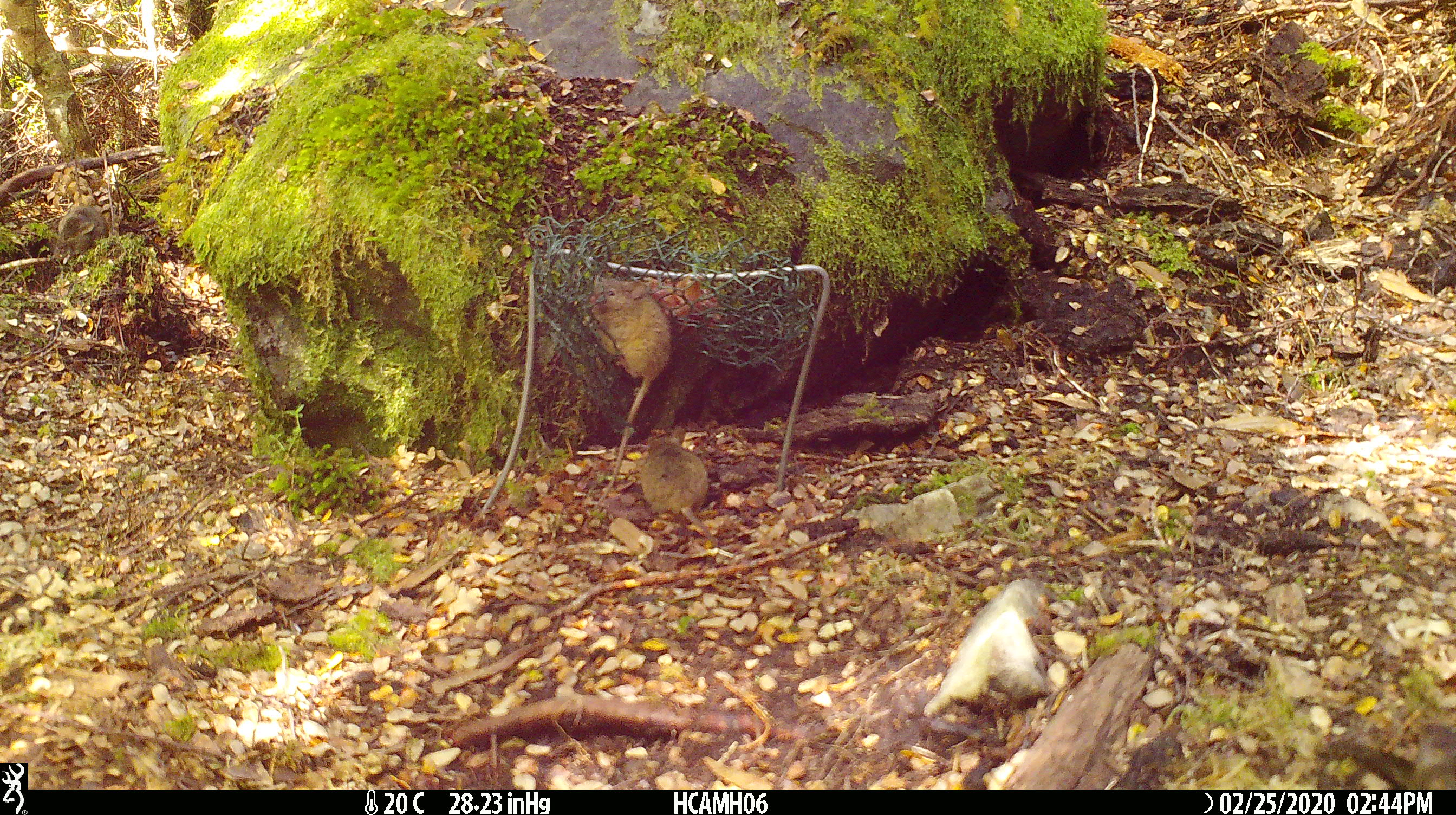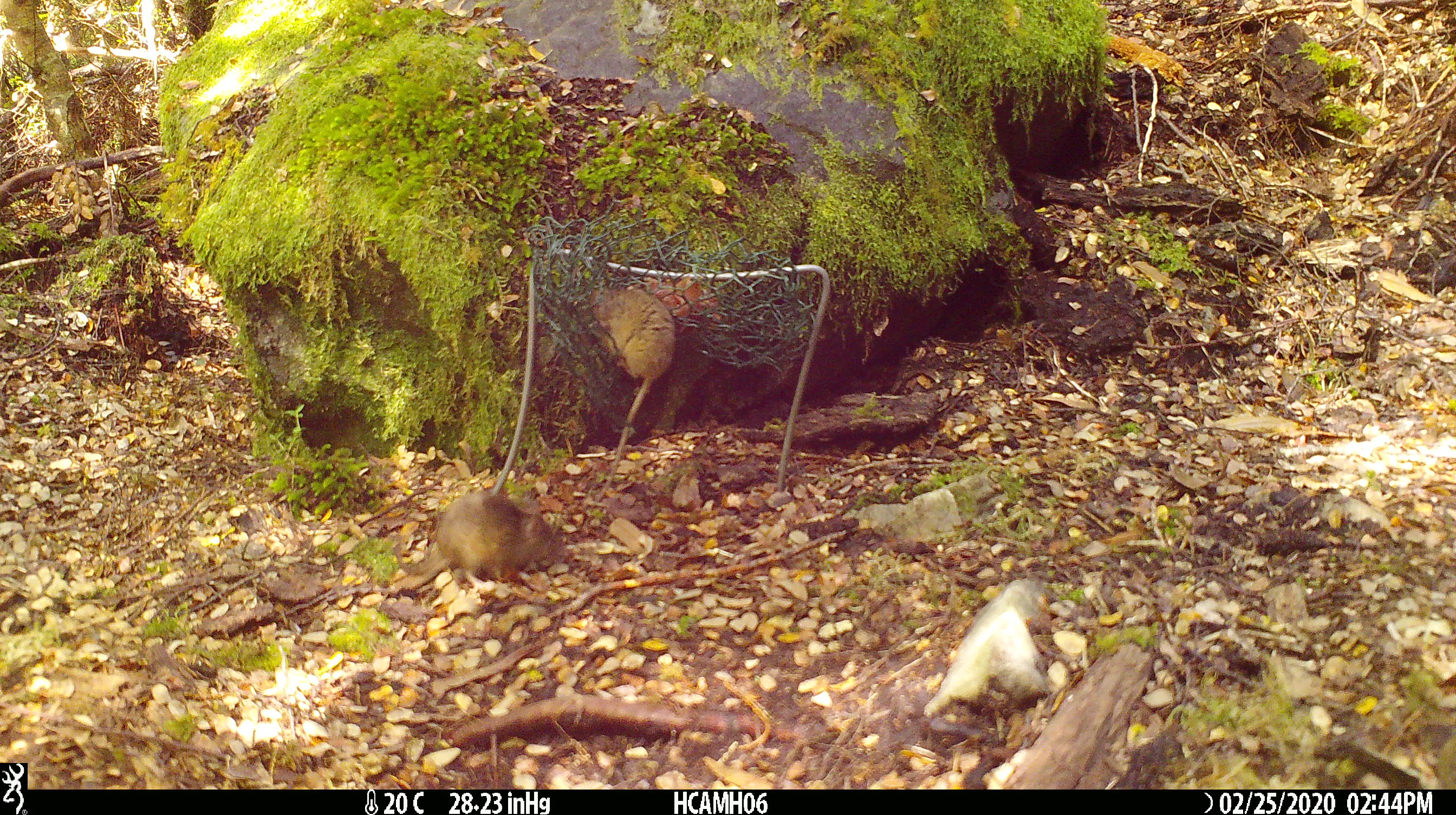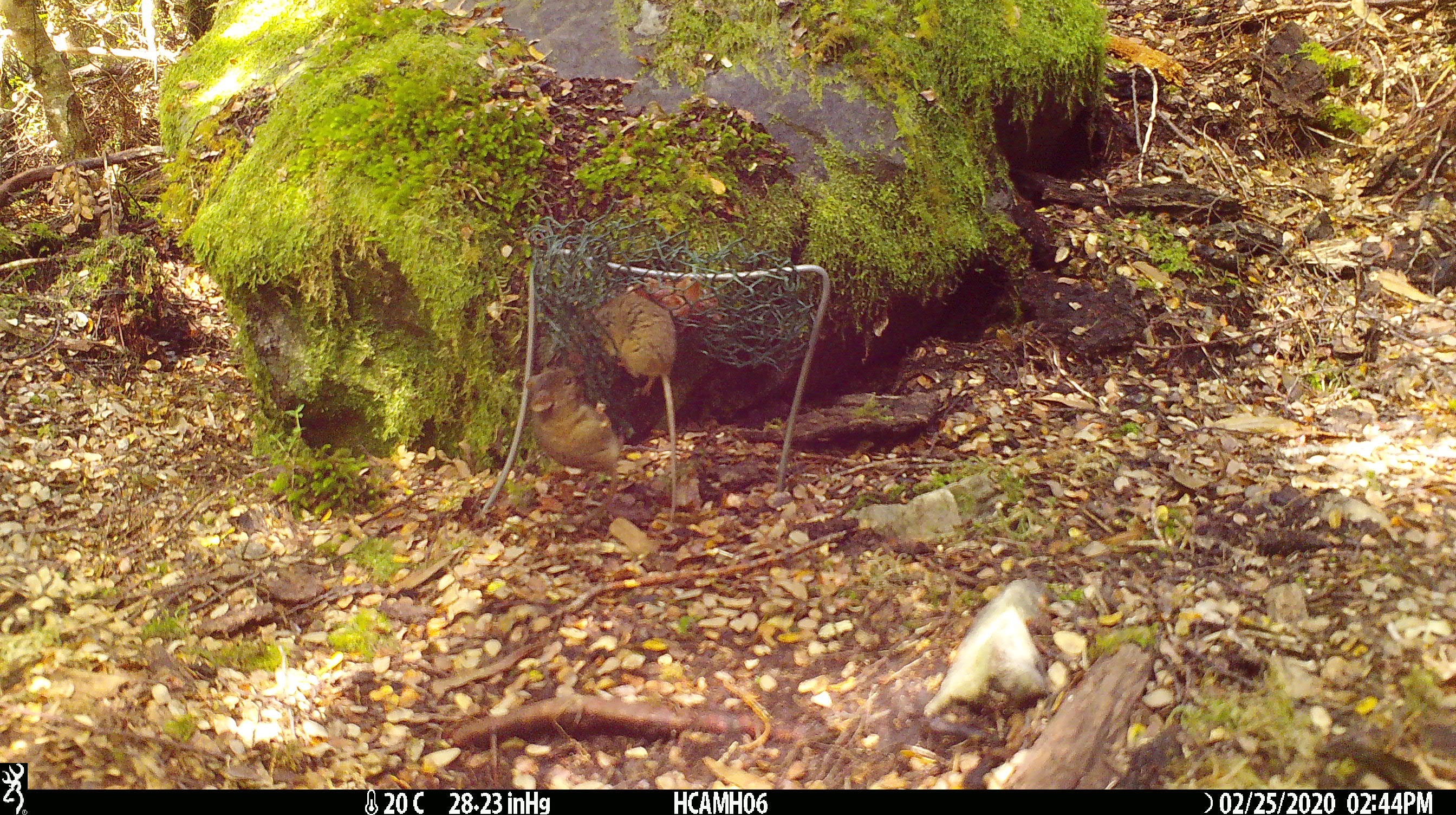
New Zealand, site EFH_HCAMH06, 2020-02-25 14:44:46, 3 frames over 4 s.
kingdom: Animalia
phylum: Chordata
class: Mammalia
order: Rodentia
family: Muridae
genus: Mus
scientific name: Mus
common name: mouse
Mouse (Mus).